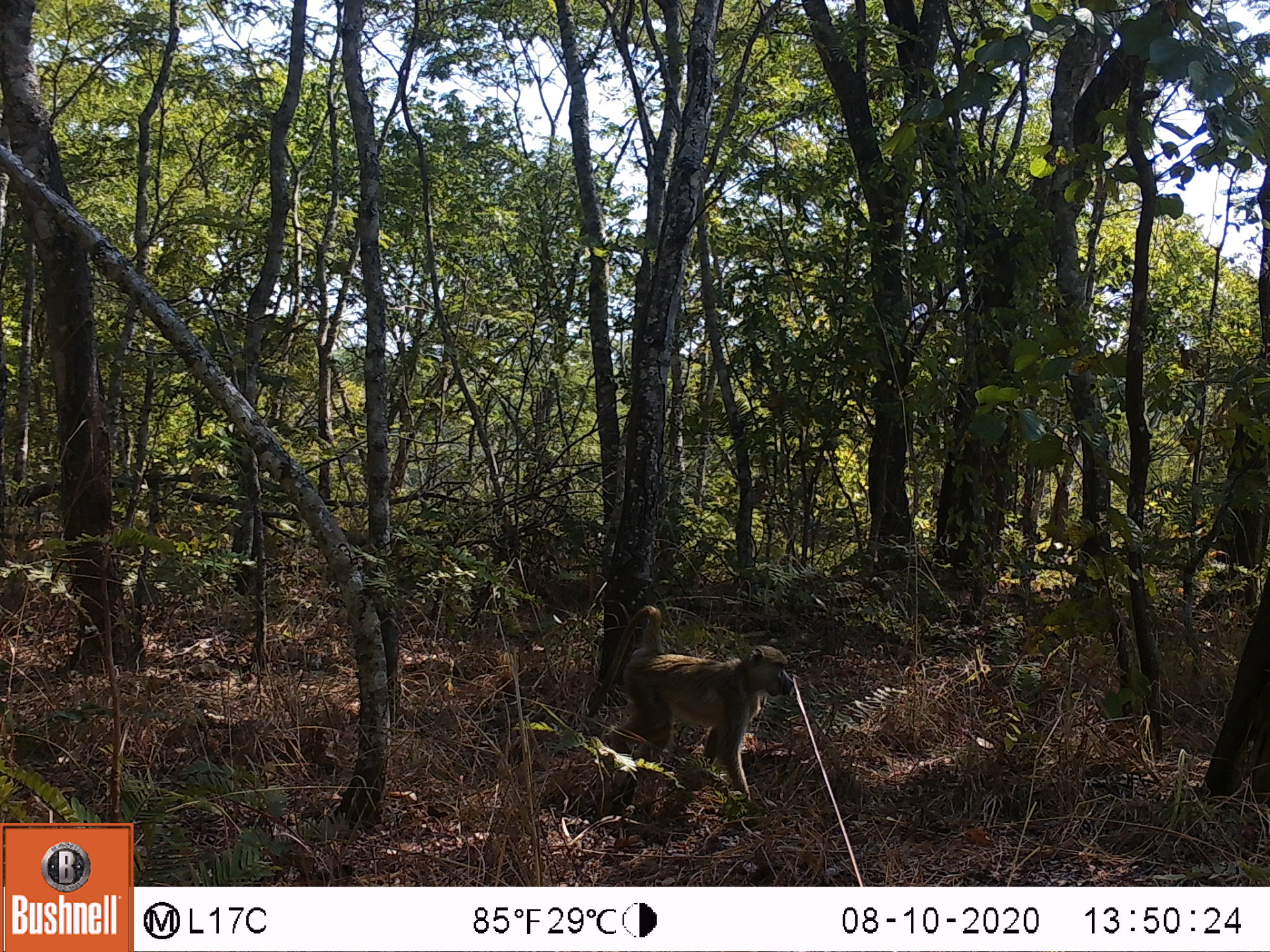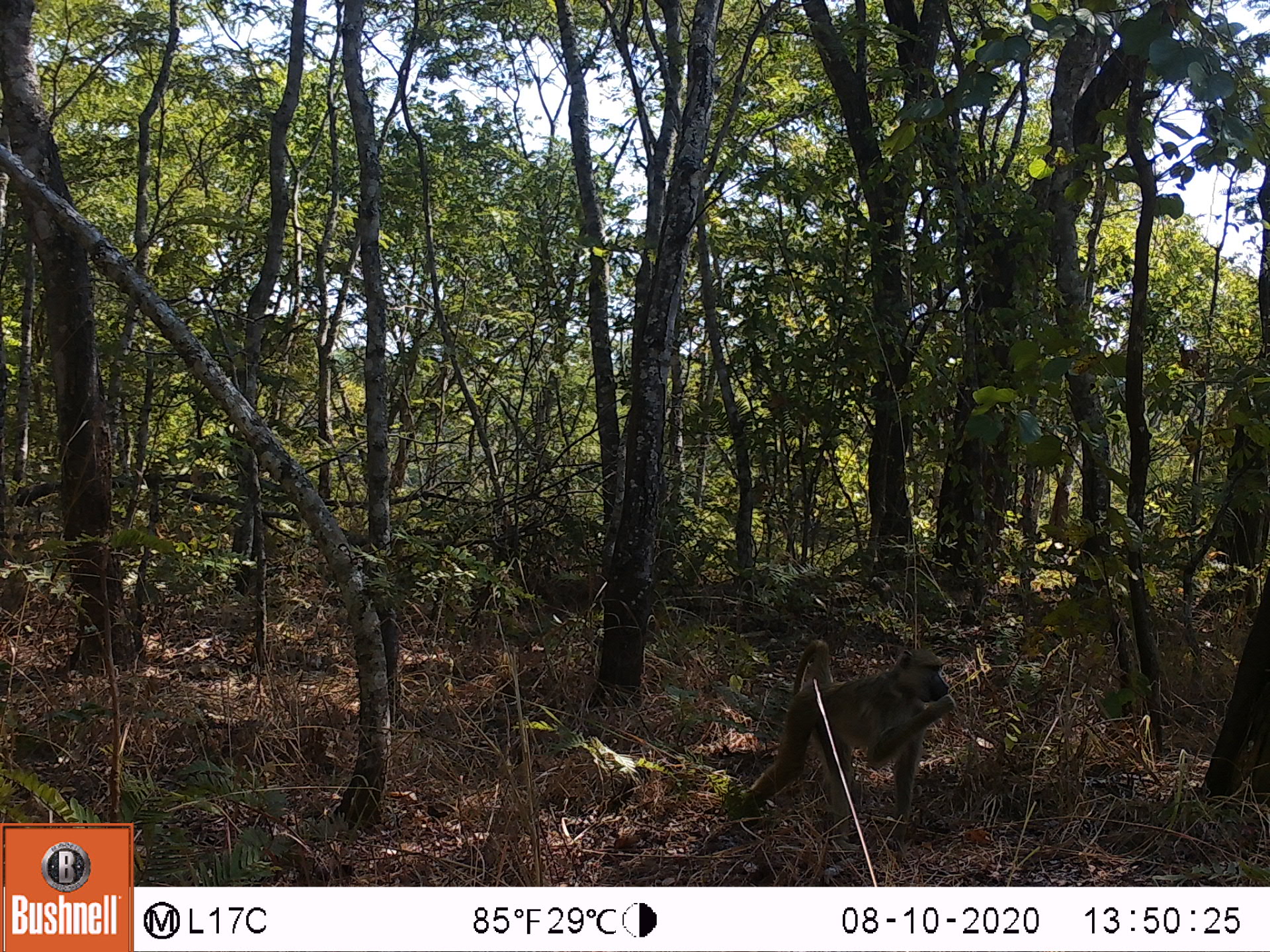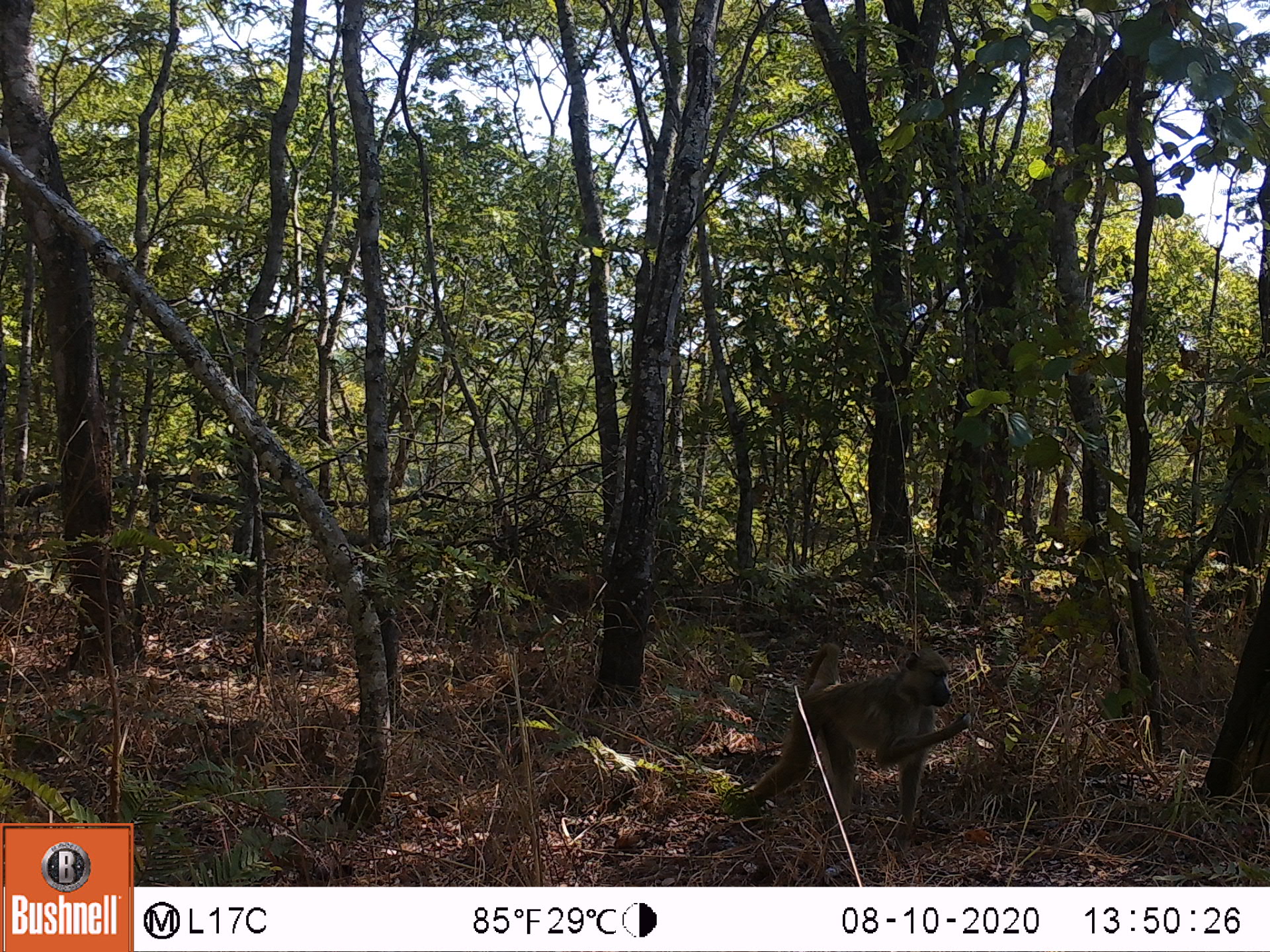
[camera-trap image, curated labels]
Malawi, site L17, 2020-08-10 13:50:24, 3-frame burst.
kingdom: Animalia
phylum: Chordata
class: Mammalia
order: Primates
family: Cercopithecidae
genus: Papio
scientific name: Papio cynocephalus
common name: yellow baboon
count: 1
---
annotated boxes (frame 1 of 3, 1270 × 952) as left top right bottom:
yellow baboon: 600 597 798 799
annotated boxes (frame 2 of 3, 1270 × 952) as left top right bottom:
yellow baboon: 733 638 958 818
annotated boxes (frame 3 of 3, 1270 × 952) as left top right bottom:
yellow baboon: 745 644 973 836